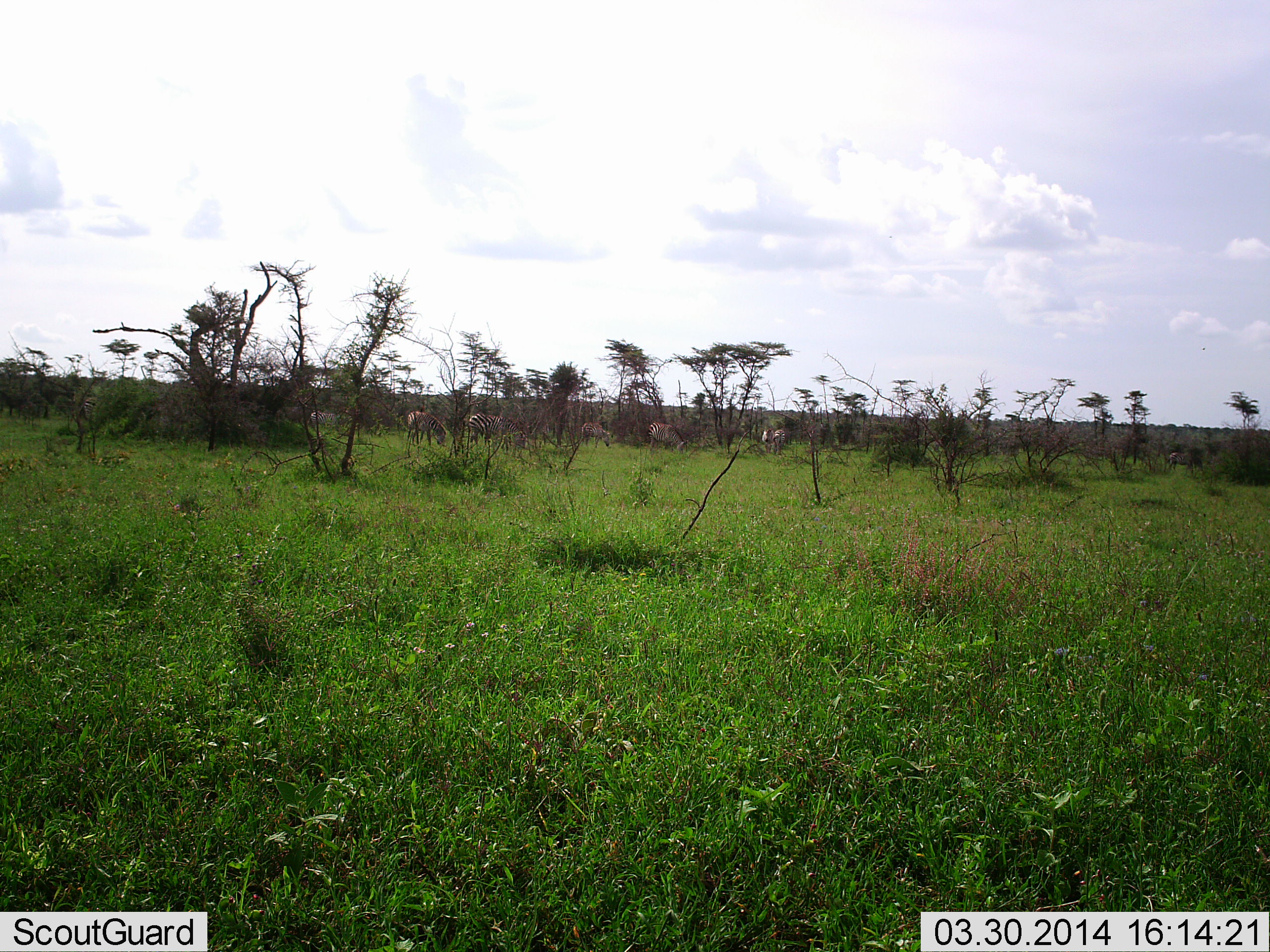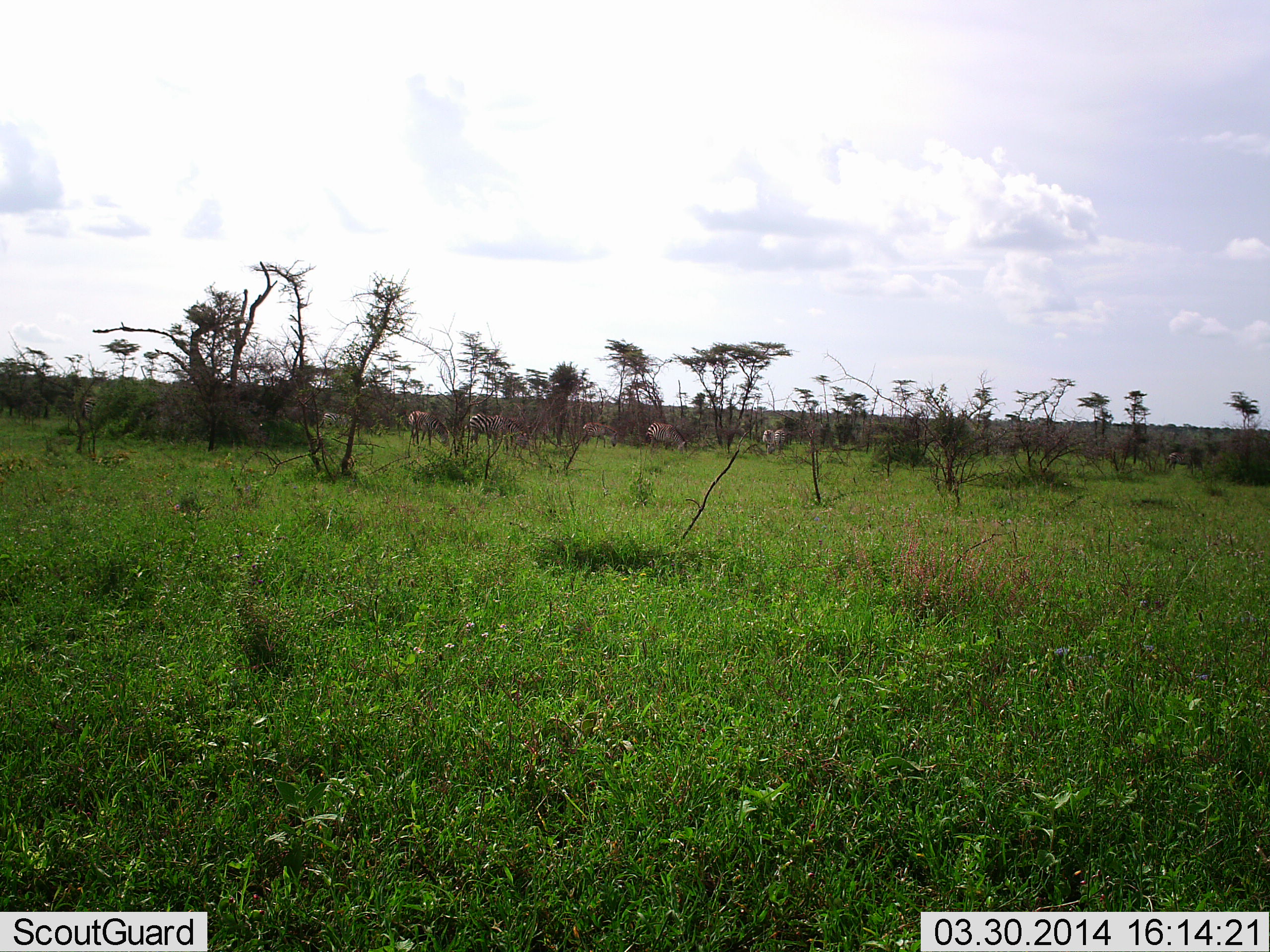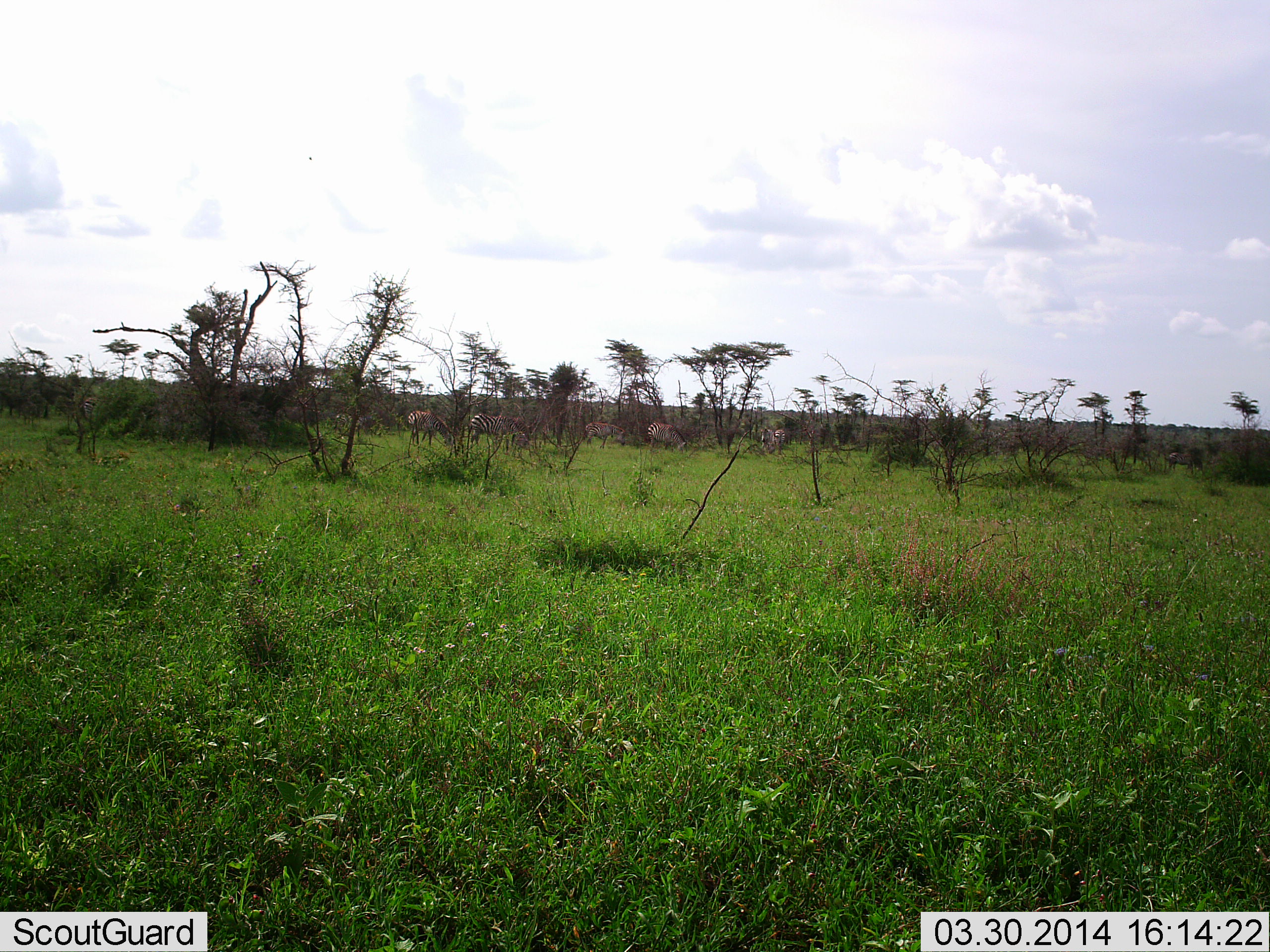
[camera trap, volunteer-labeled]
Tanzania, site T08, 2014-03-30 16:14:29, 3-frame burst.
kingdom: Animalia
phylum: Chordata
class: Mammalia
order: Perissodactyla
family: Equidae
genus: Equus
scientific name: Equus quagga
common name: plains zebra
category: zebra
Zebra (plains zebra) (Equus quagga), count 7. Behavior (volunteer vote fractions): standing 27%, resting 0%, moving 18%, interacting 0%. Young present (vote fraction): 0%. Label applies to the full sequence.